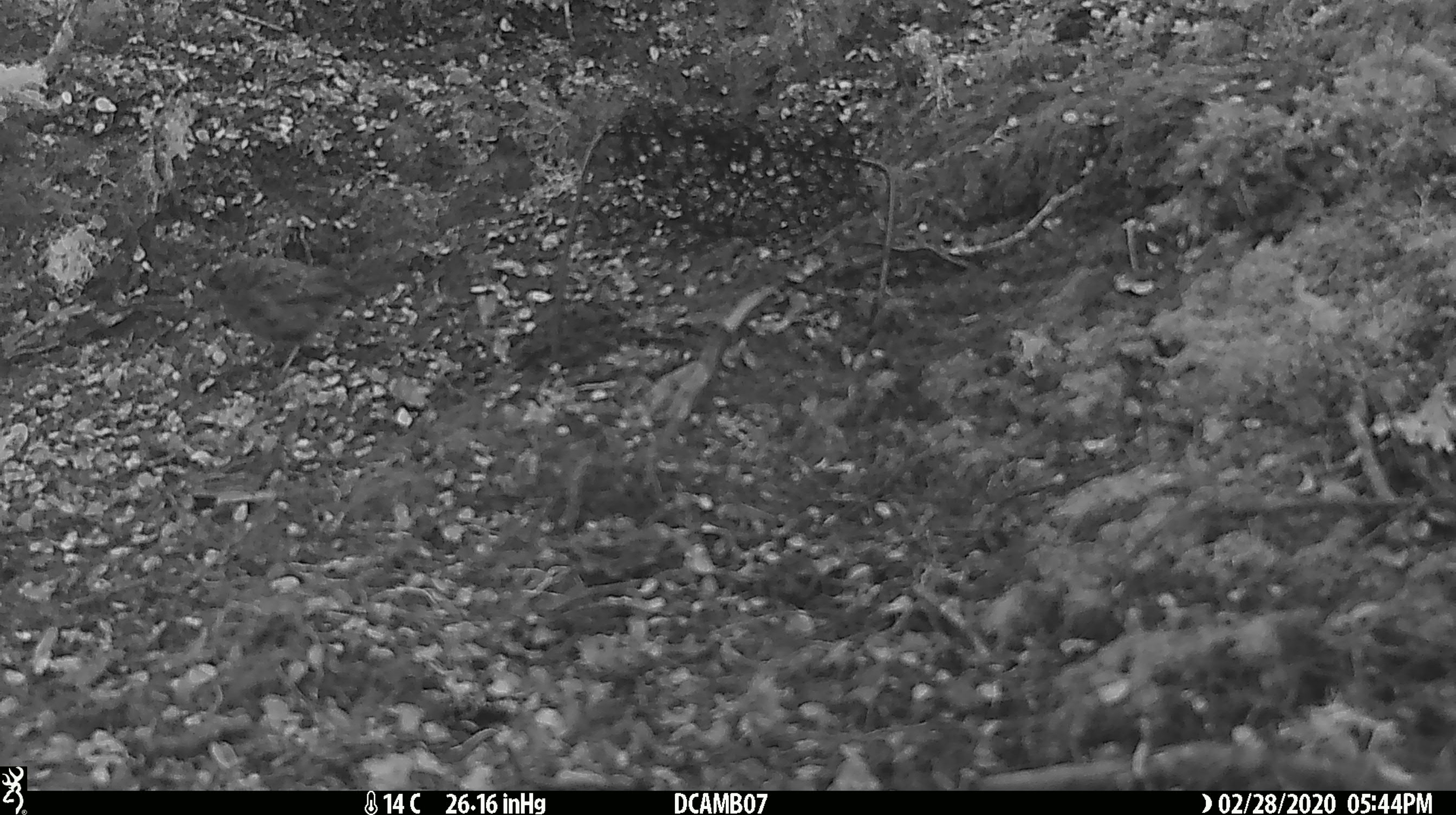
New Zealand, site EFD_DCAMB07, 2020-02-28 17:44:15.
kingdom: Animalia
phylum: Chordata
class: Aves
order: Passeriformes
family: Prunellidae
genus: Prunella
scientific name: Prunella modularis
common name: dunnock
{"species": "dunnock (Prunella modularis)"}